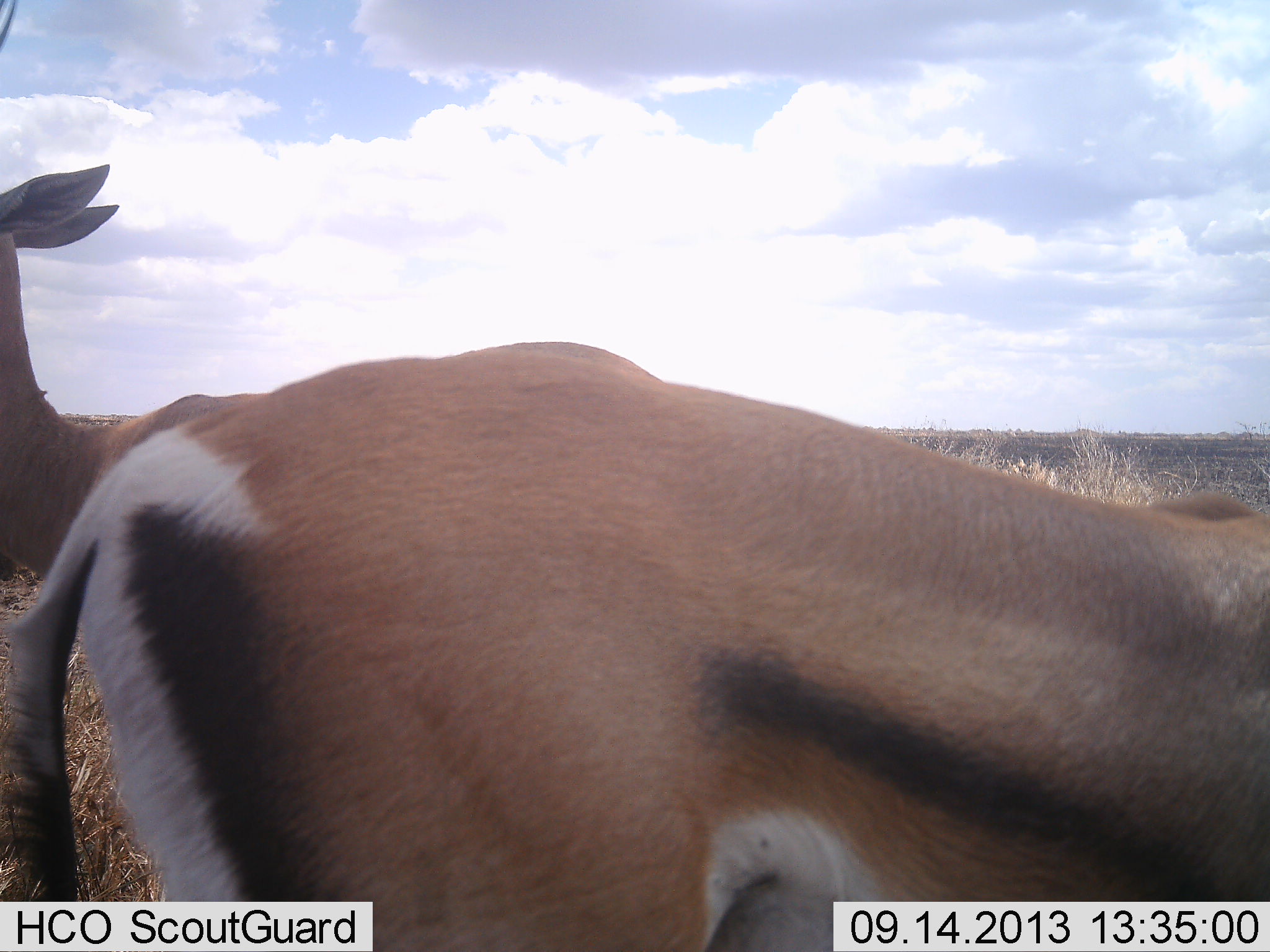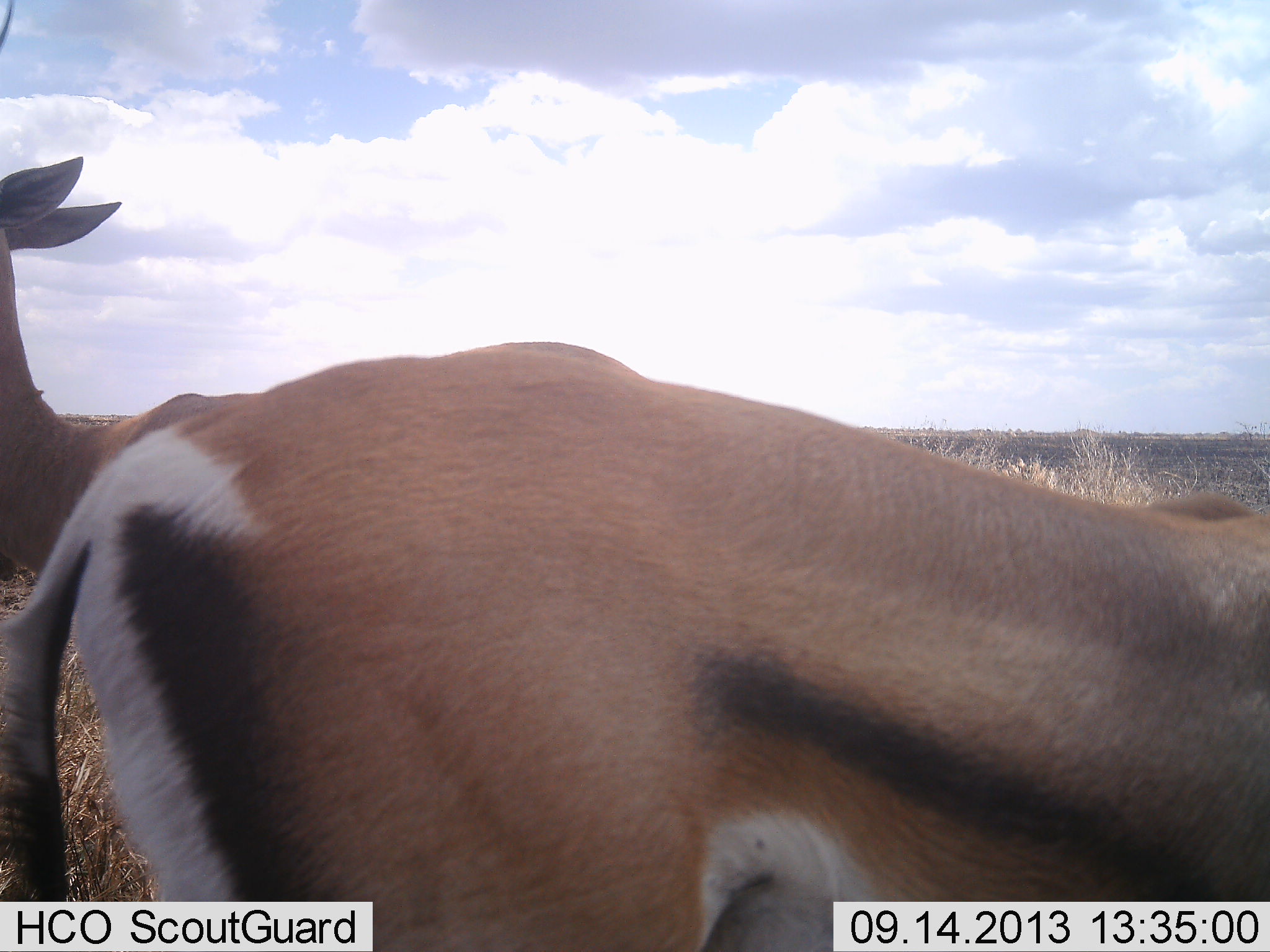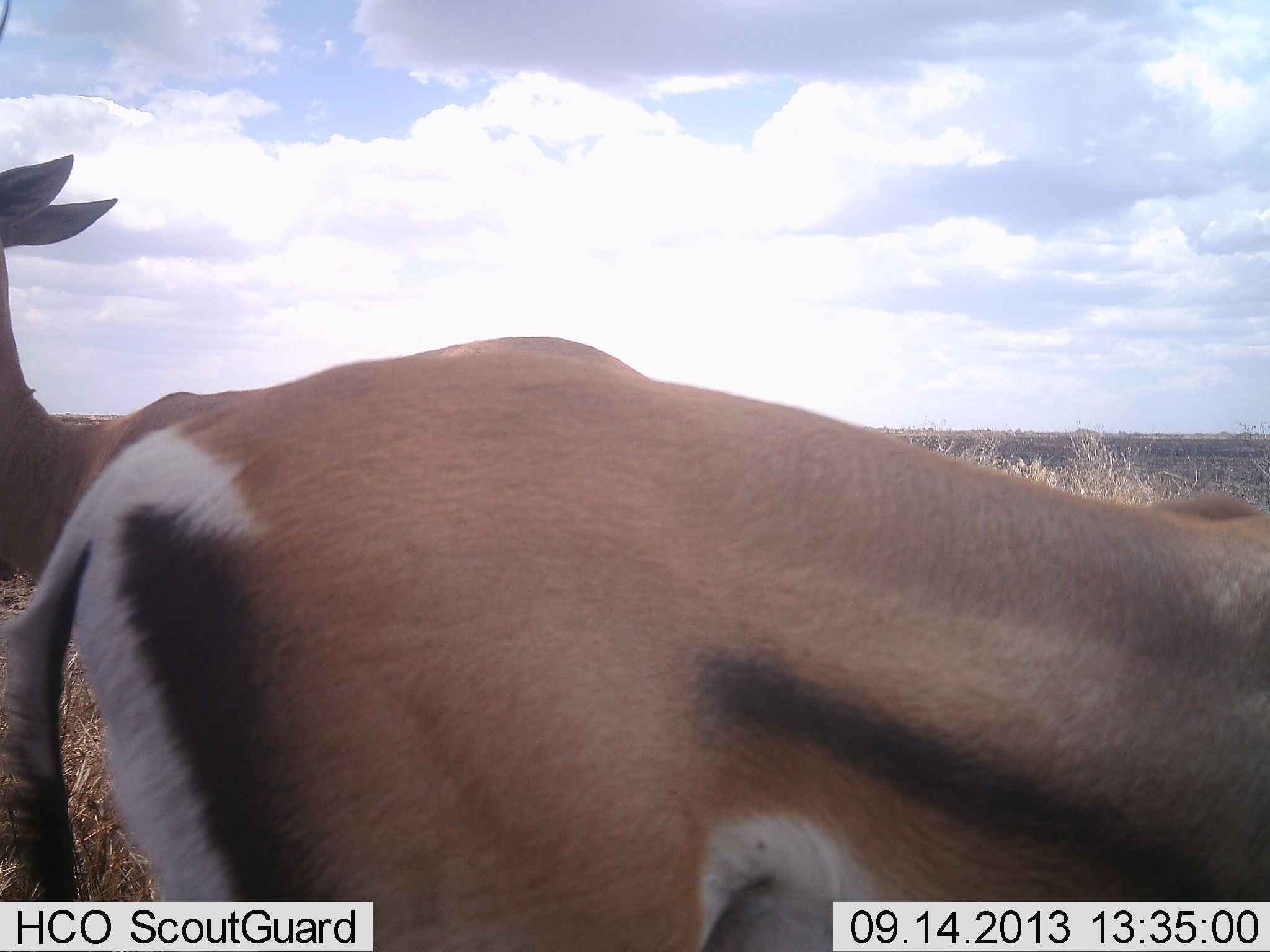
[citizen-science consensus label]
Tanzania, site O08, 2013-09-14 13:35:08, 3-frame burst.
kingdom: Animalia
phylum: Chordata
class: Mammalia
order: Artiodactyla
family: Bovidae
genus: Eudorcas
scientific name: Eudorcas thomsonii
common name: thomson's gazelle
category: gazellethomsons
Gazellethomsons (thomson's gazelle) (Eudorcas thomsonii), count 2. Behavior (volunteer vote fractions): standing 96%, resting 4%, moving 0%, interacting 0%. Young present (vote fraction): 4%. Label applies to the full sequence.